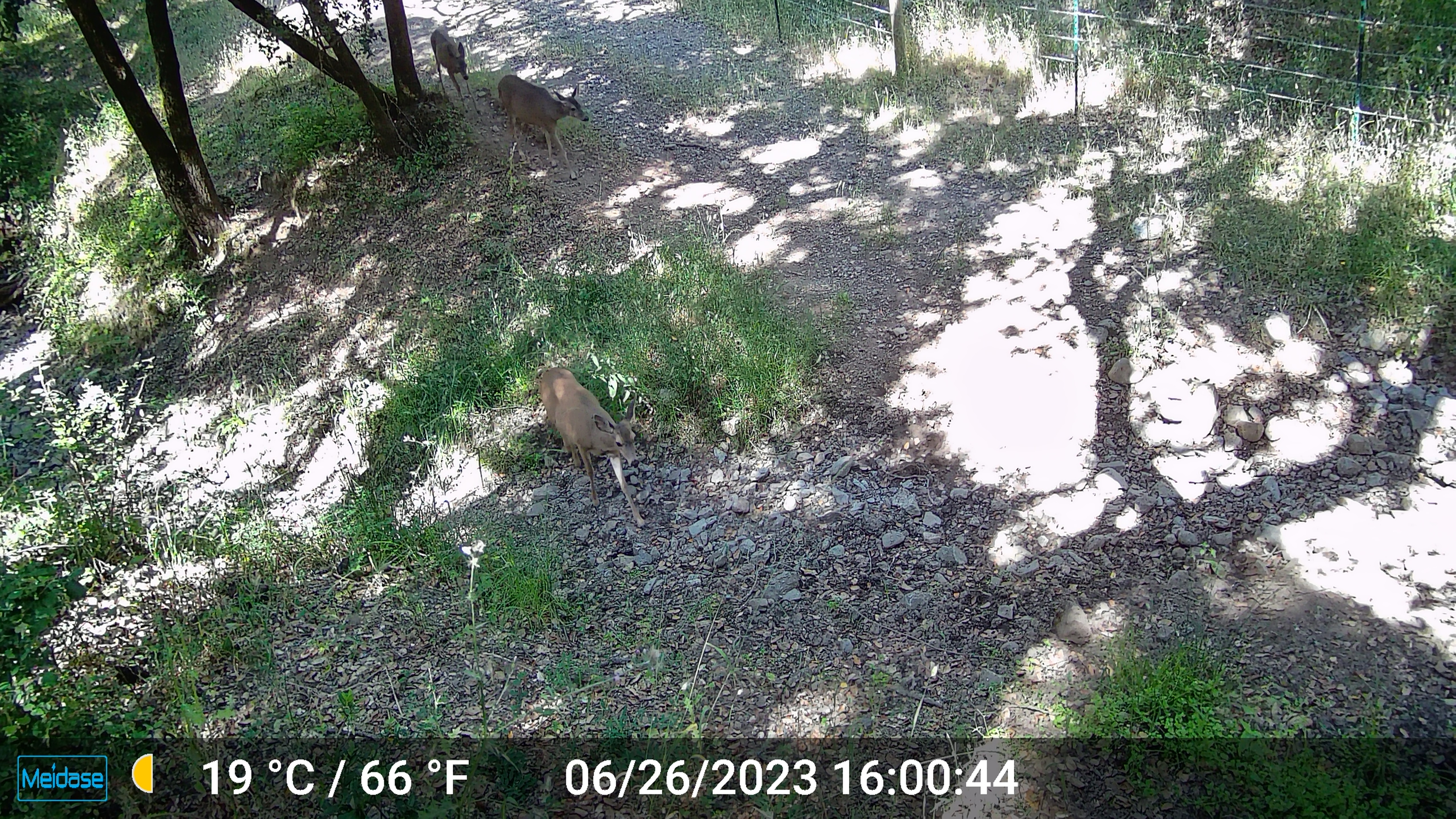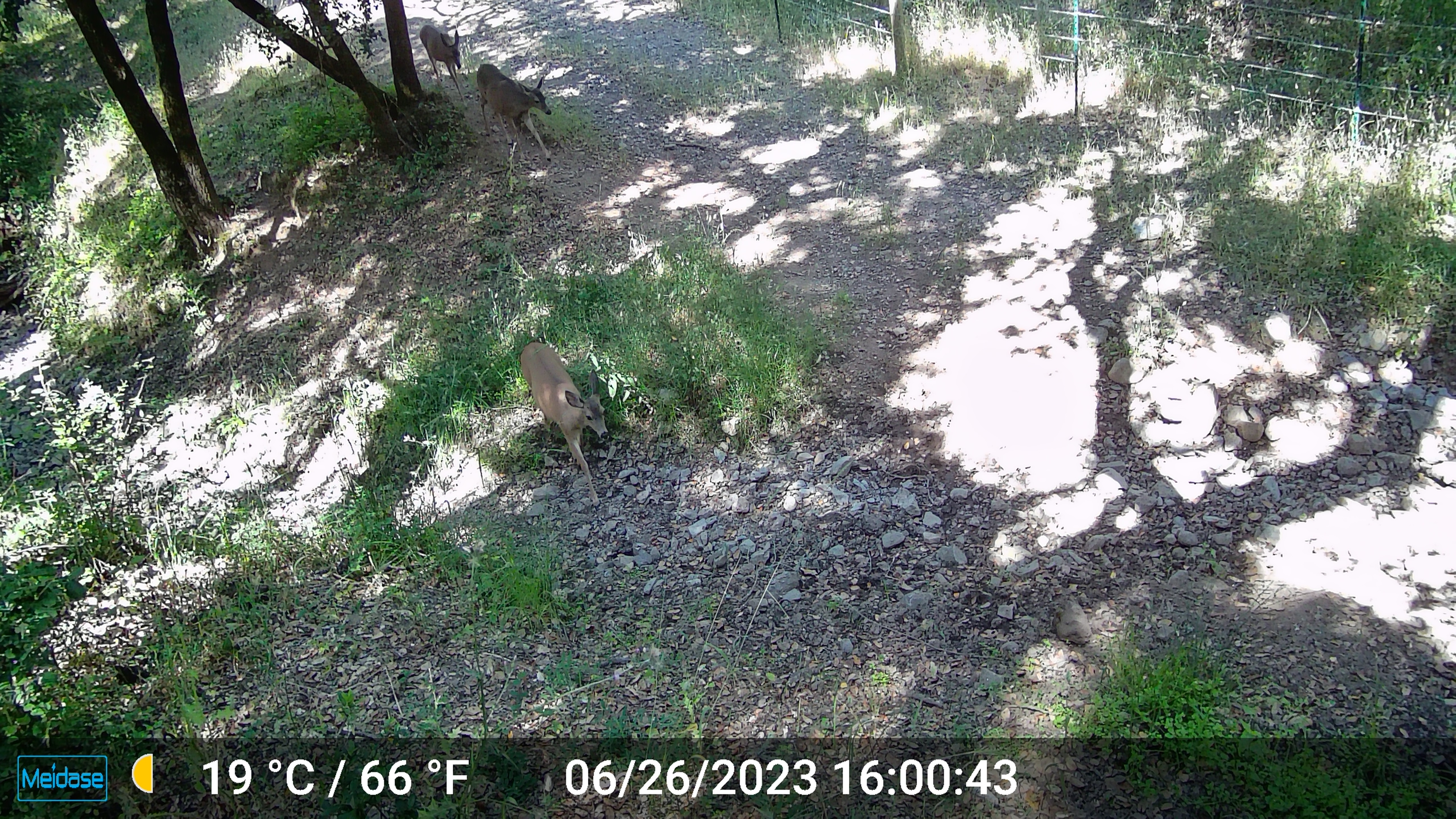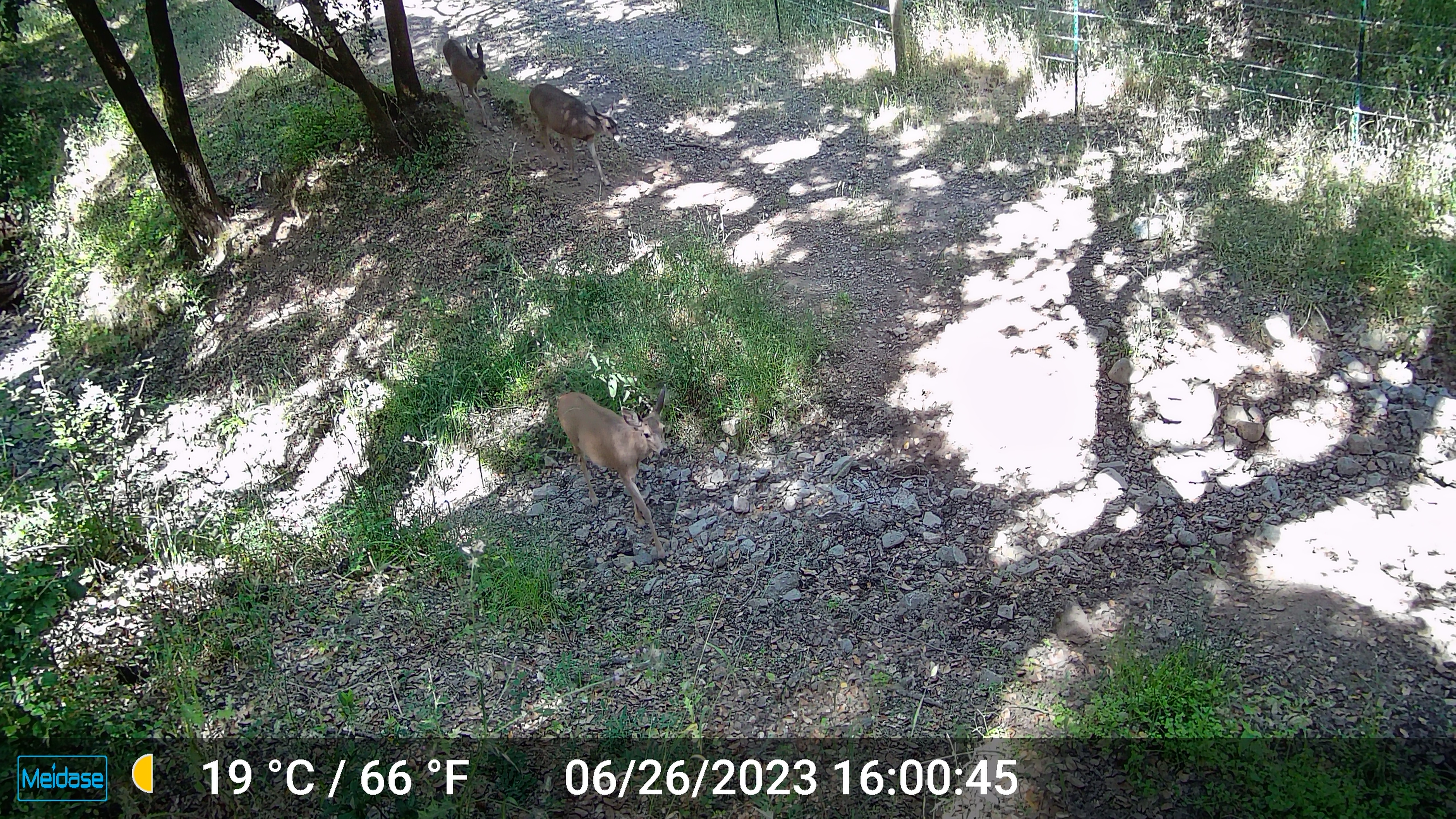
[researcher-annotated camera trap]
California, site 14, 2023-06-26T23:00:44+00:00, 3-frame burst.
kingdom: Animalia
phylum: Chordata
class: Mammalia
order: Artiodactyla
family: Cervidae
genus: Odocoileus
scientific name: Odocoileus hemionus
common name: mule deer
Mule deer (Odocoileus hemionus).